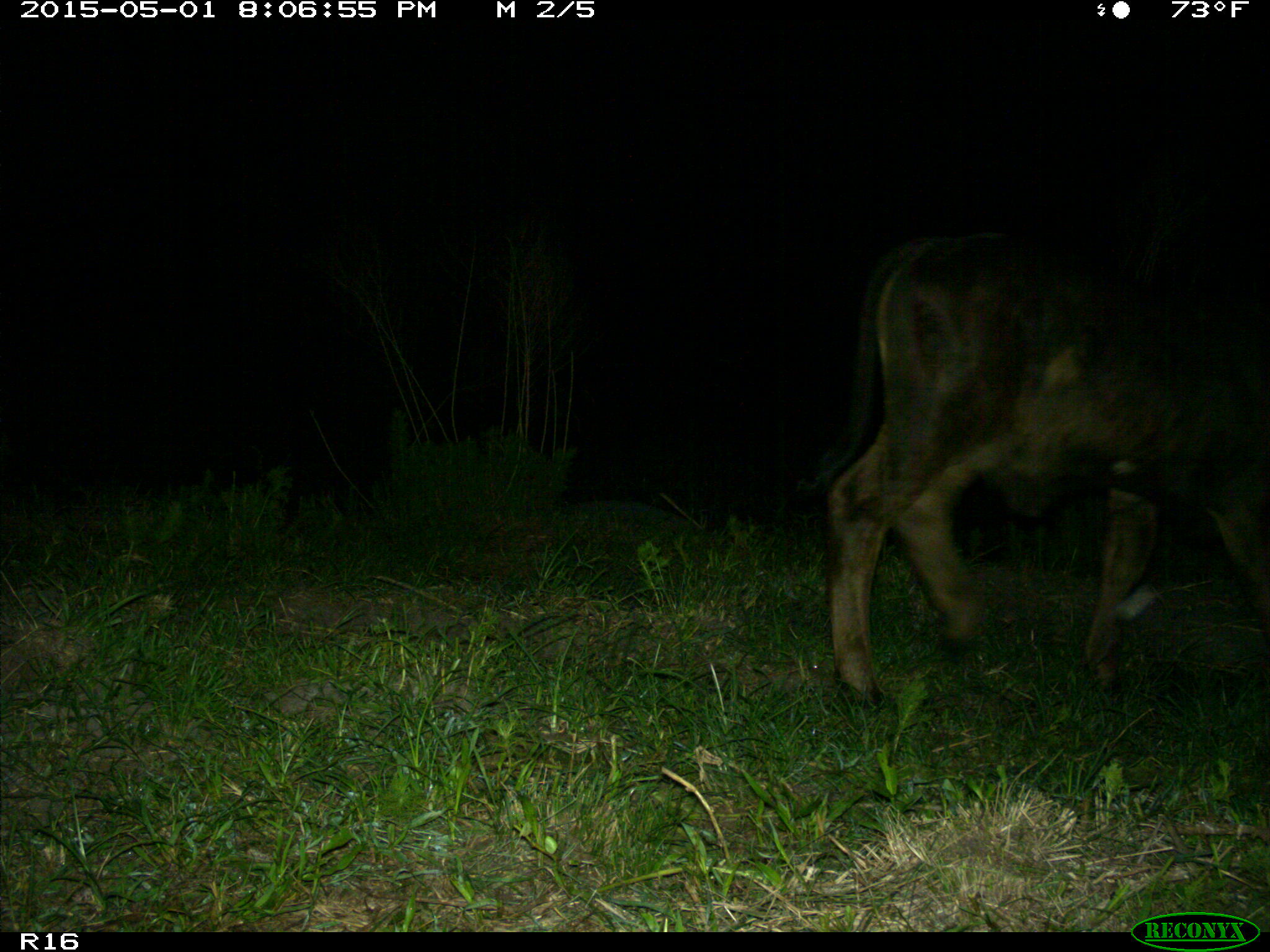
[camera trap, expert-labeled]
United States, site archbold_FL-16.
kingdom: Animalia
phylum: Chordata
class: Mammalia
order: Artiodactyla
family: Bovidae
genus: Bos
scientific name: Bos taurus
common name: domestic cow